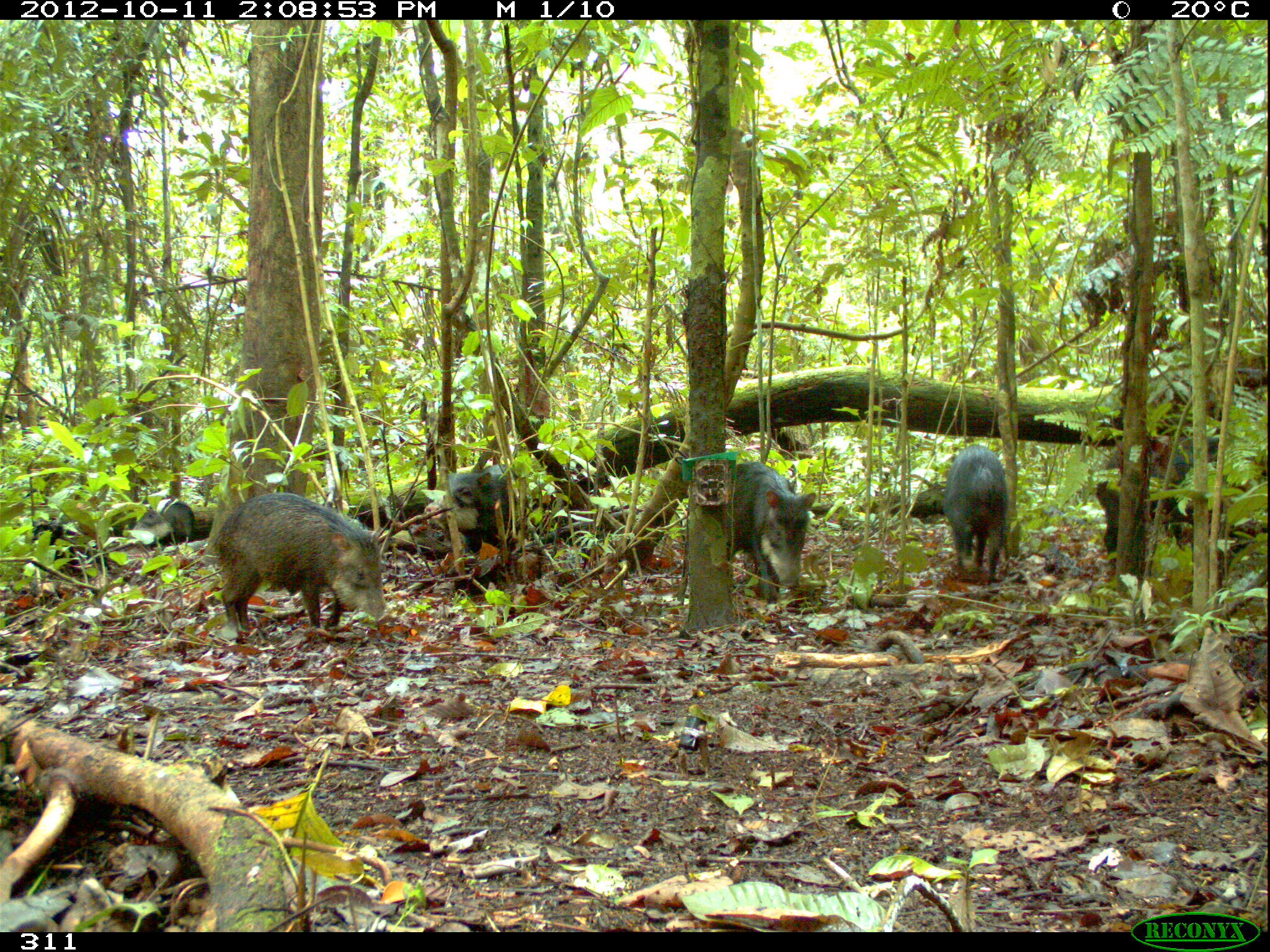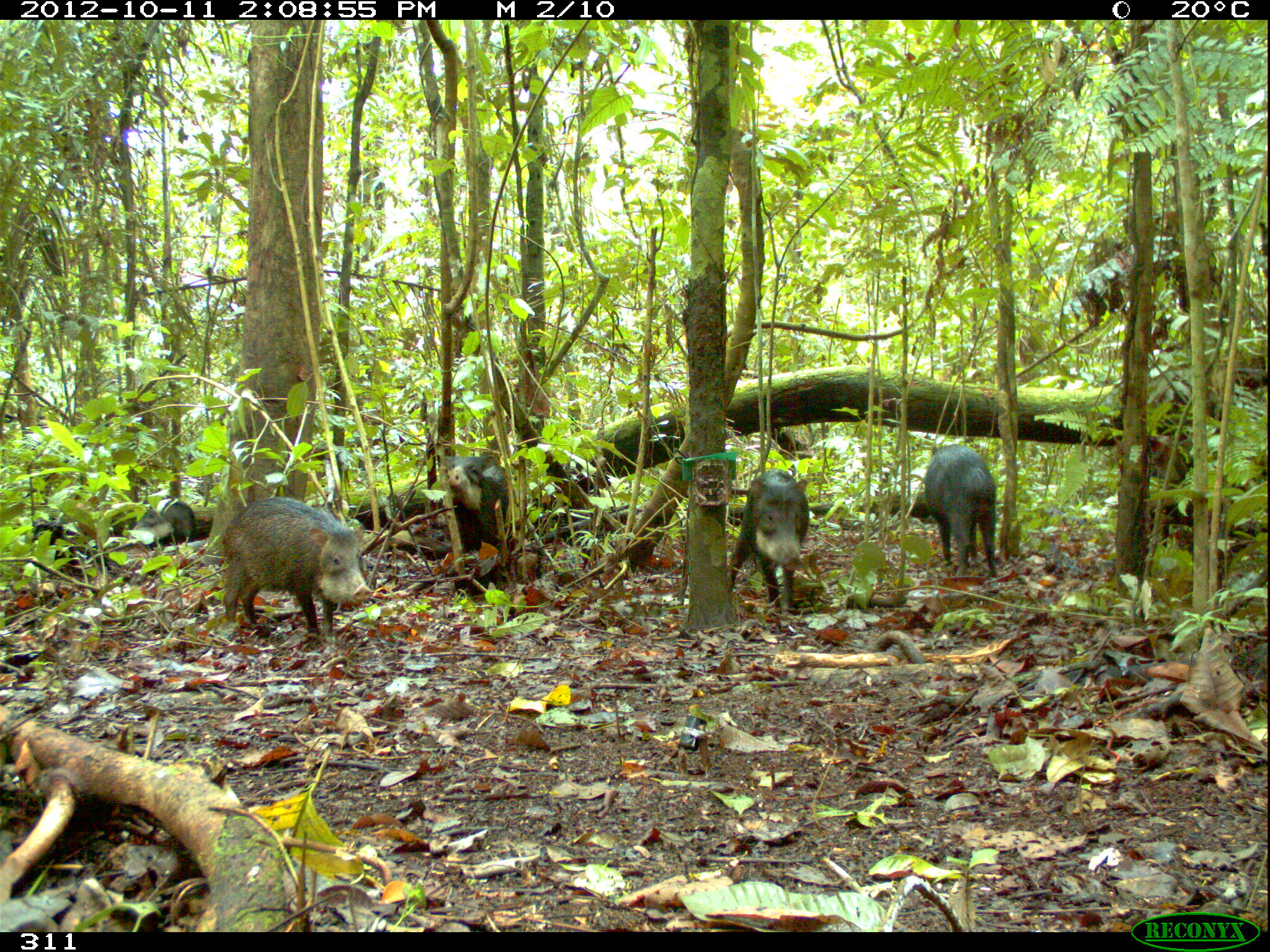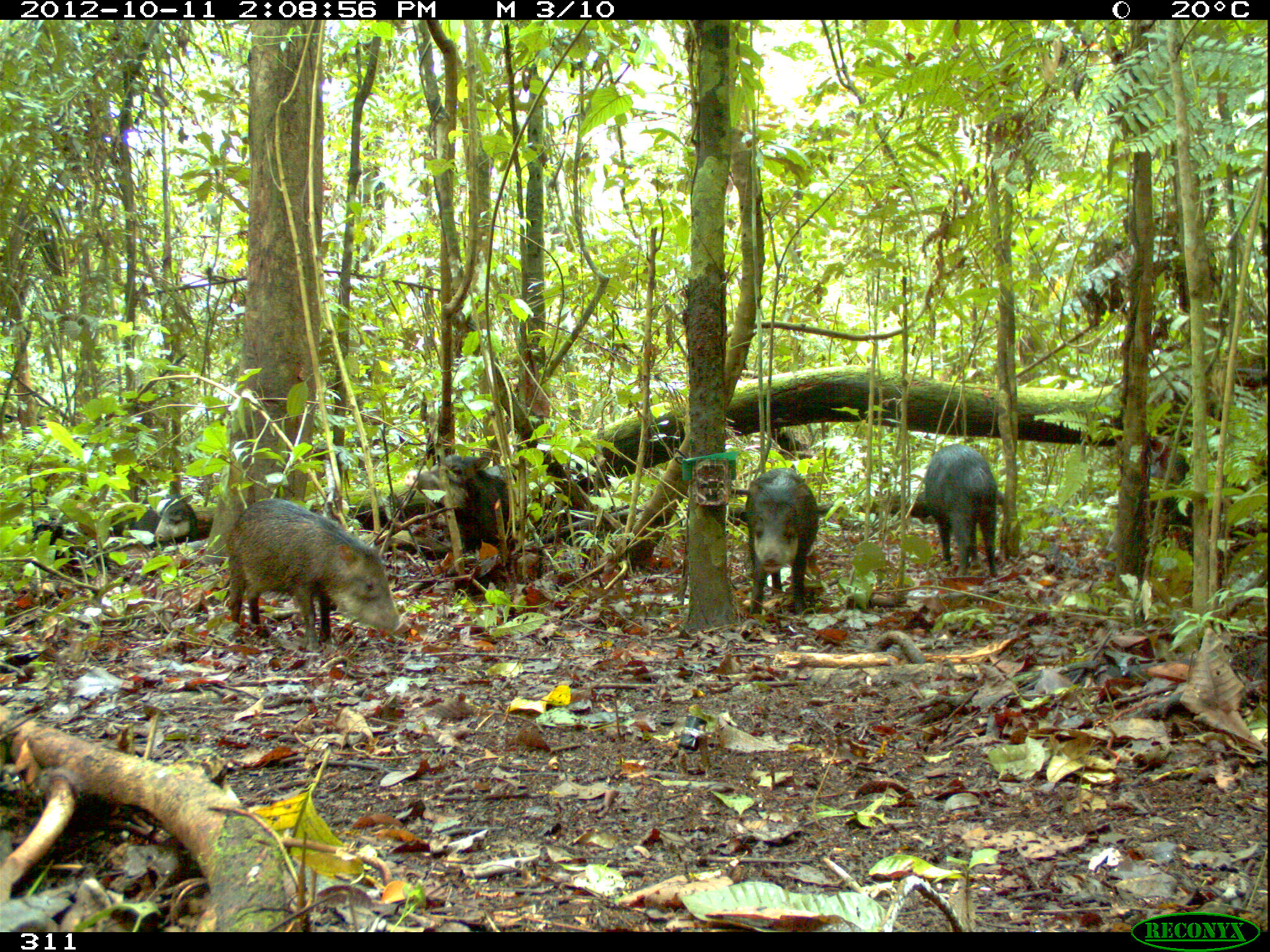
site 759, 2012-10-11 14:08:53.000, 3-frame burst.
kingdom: Animalia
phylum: Chordata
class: Mammalia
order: Artiodactyla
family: Tayassuidae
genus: Tayassu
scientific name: Tayassu pecari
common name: white-lipped peccary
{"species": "Tayassu pecari (white-lipped peccary)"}